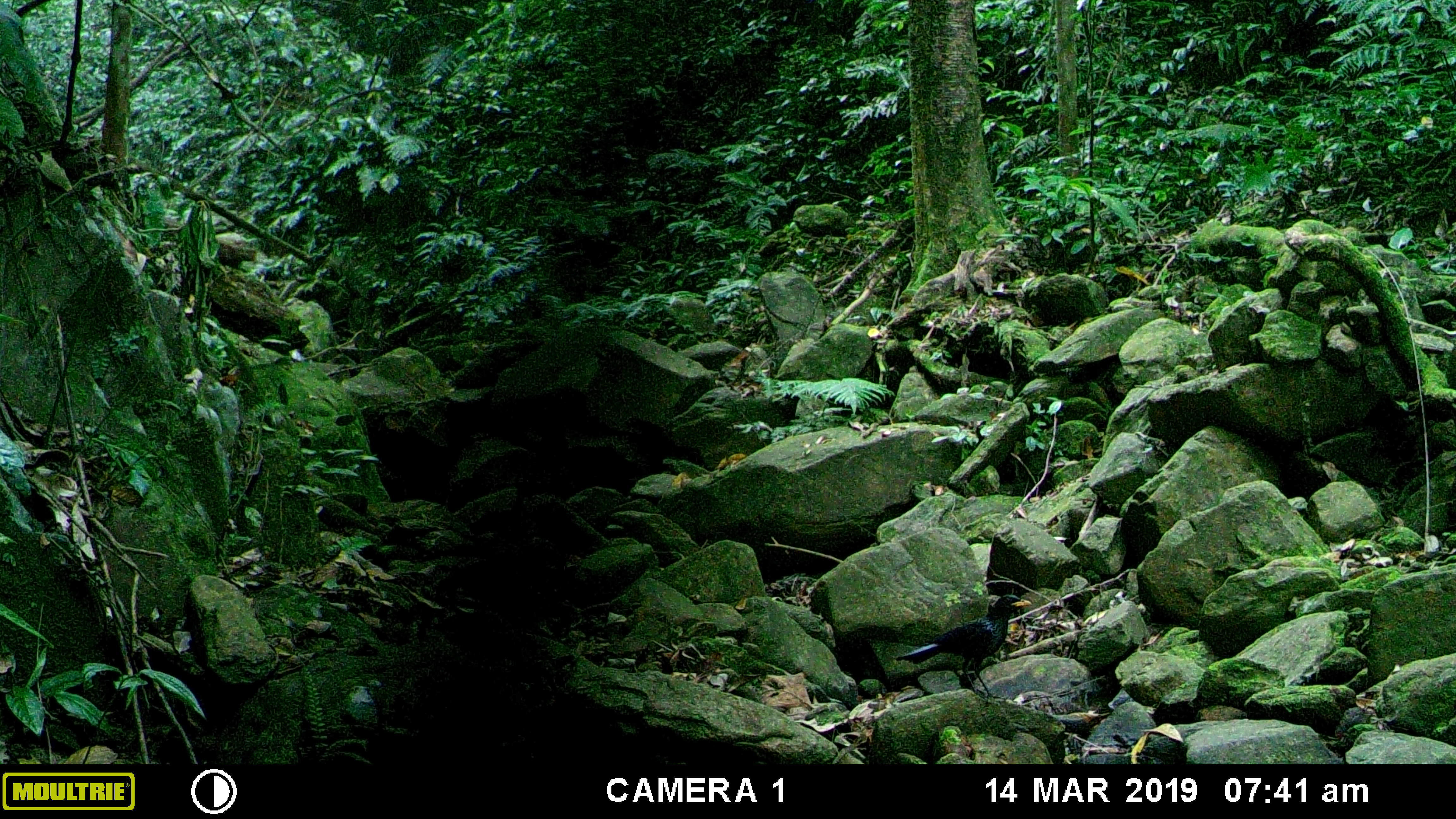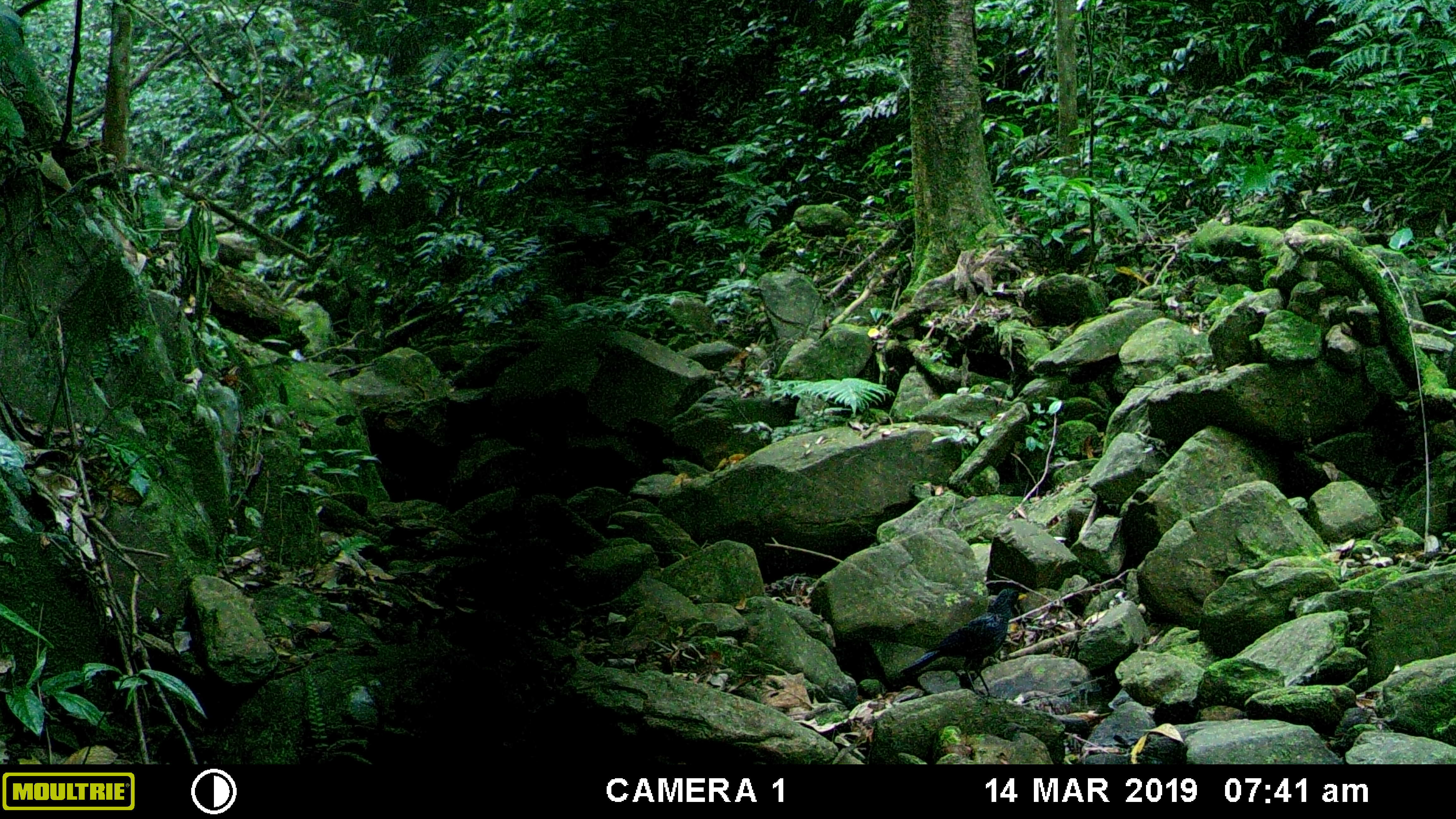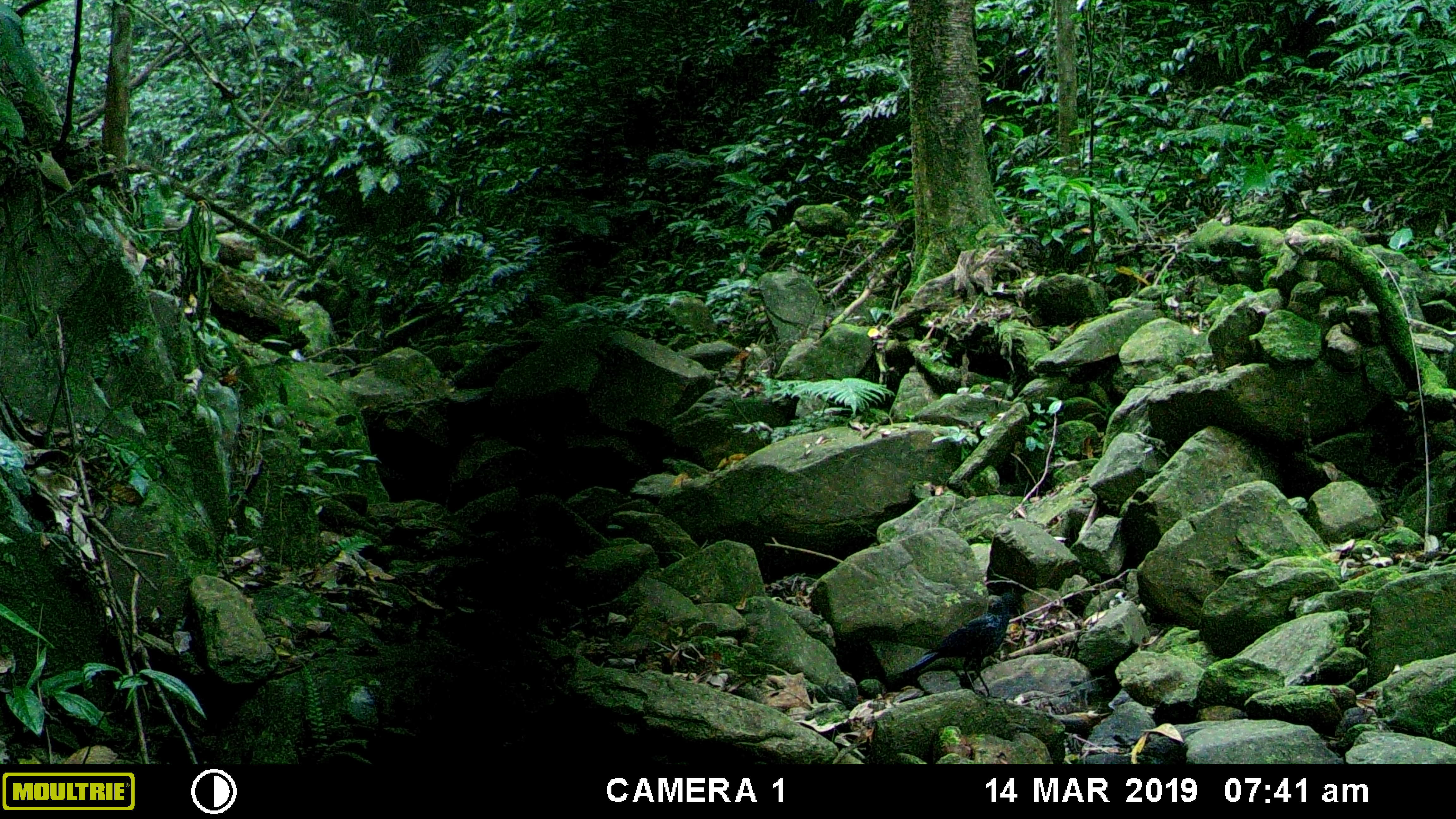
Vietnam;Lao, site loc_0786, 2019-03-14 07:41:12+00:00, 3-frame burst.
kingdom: Animalia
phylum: Chordata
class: Aves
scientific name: Aves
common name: bird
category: unidentified bird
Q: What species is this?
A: Unidentified bird (bird) (Aves).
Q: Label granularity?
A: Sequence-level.